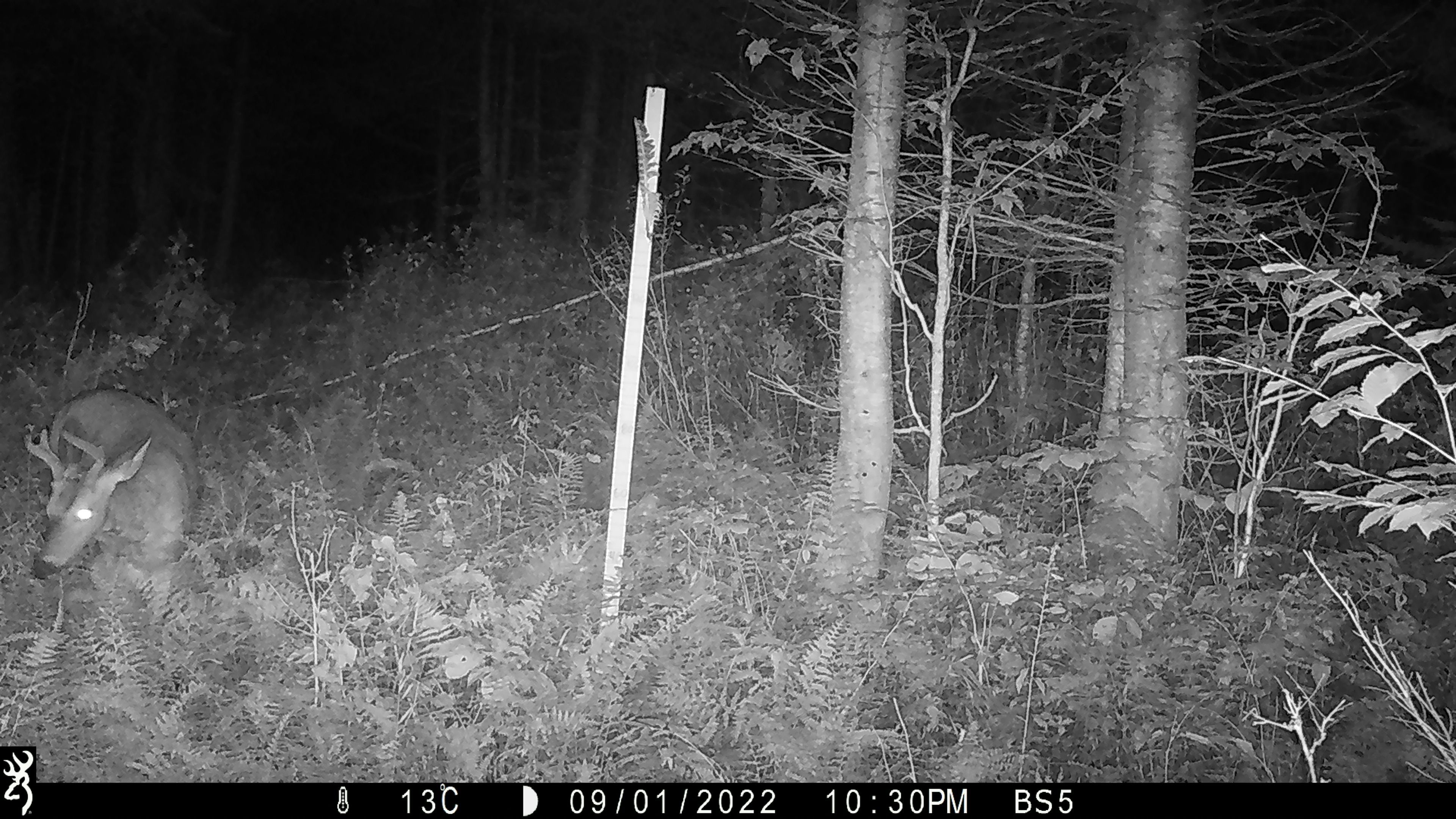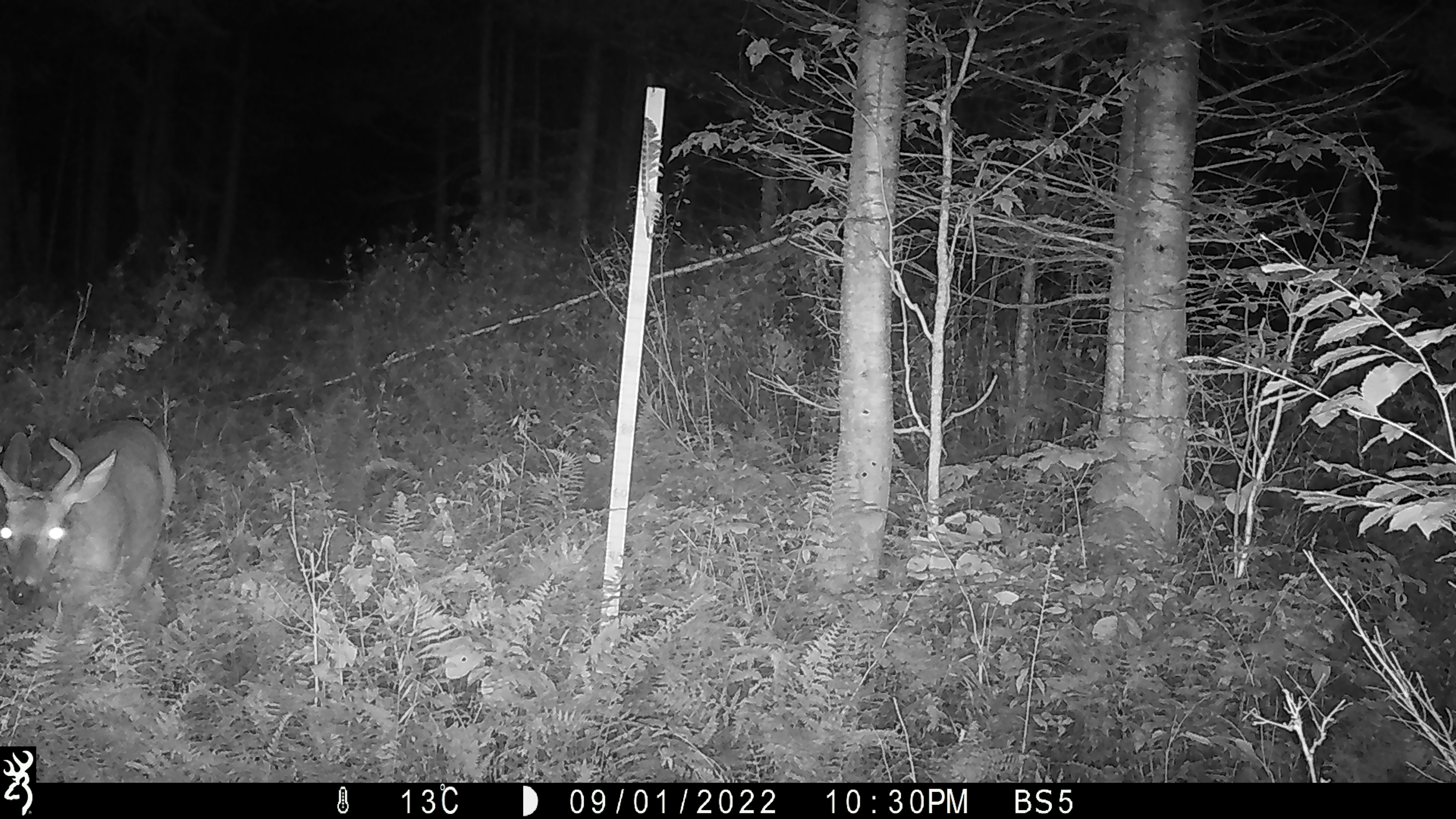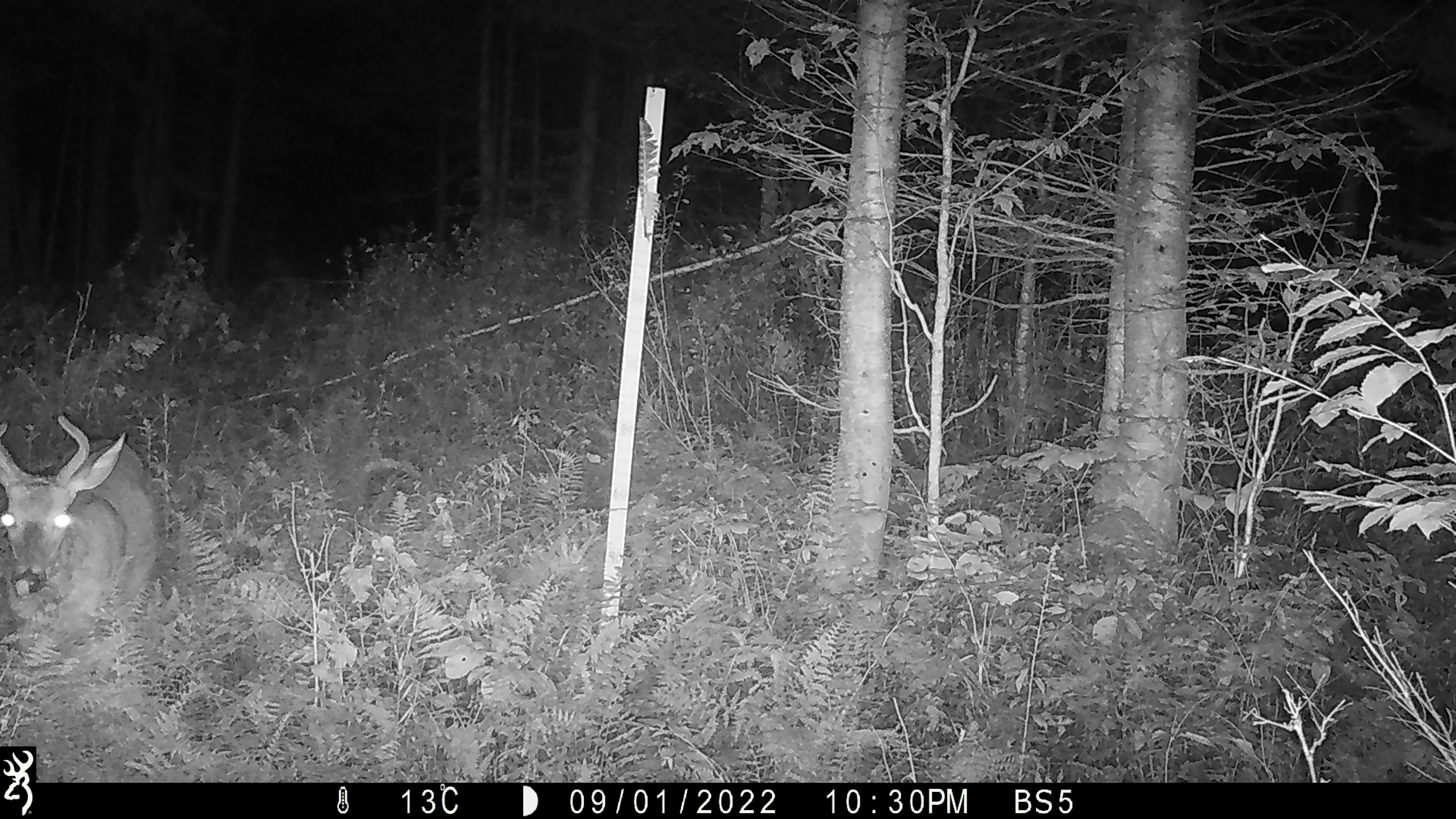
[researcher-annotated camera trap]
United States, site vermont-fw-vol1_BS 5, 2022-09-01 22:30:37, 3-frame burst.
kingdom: Animalia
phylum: Chordata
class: Mammalia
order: Artiodactyla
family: Cervidae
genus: Odocoileus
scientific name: Odocoileus virginianus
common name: white-tailed deer